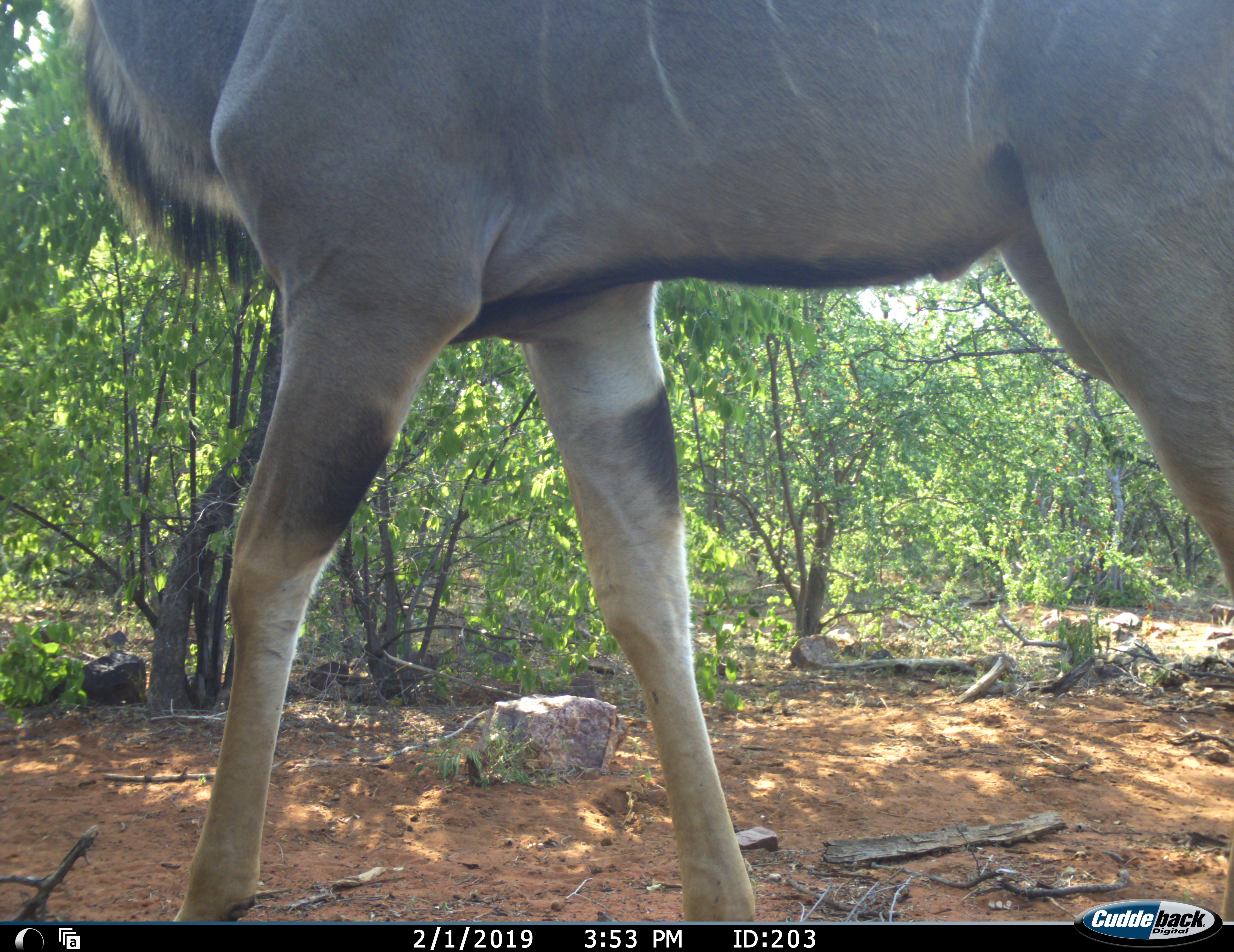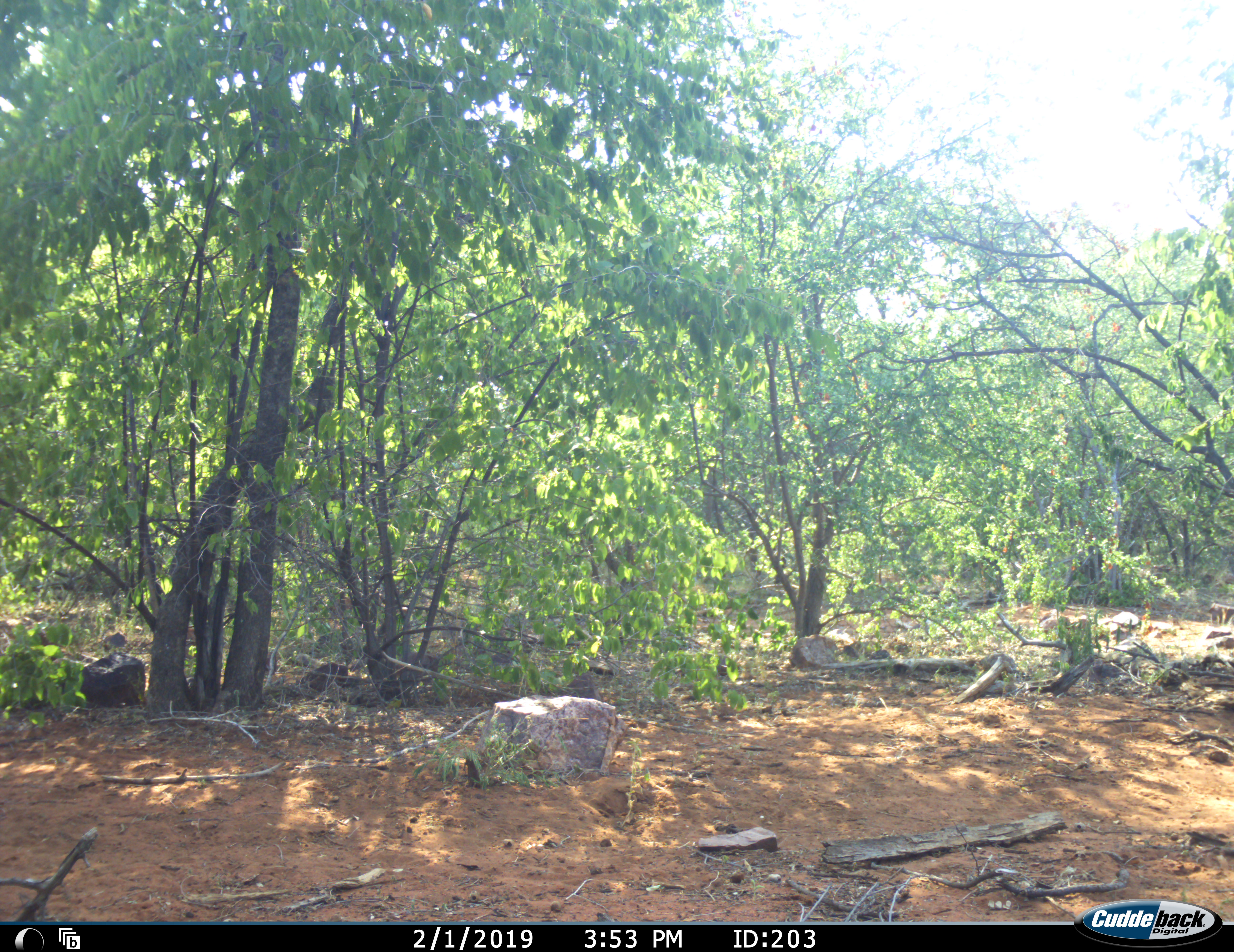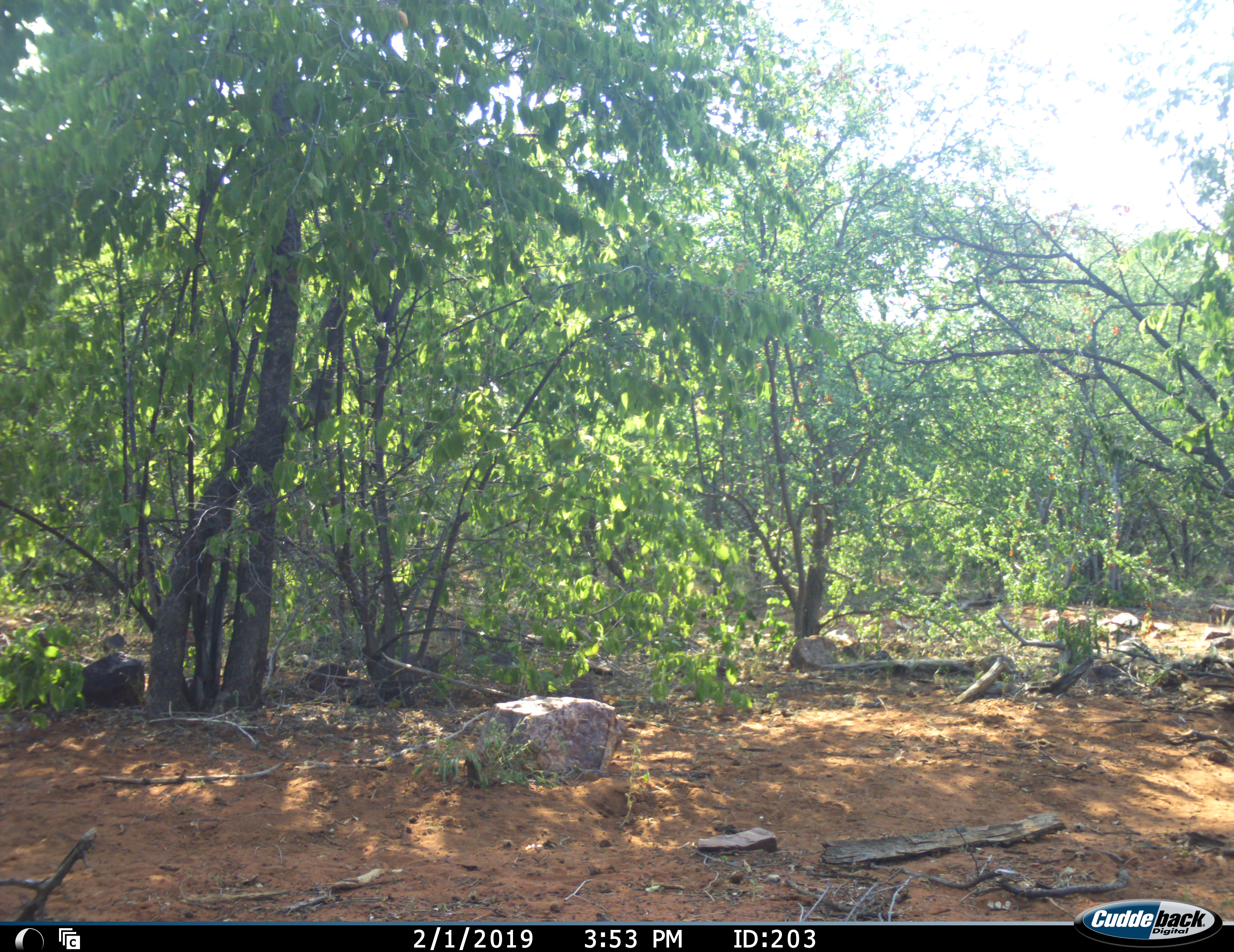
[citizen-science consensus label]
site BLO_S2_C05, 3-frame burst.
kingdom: Animalia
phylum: Chordata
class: Mammalia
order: Artiodactyla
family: Bovidae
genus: Tragelaphus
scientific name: Tragelaphus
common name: kudu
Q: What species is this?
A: Kudu (Tragelaphus).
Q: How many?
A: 1.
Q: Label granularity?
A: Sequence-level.